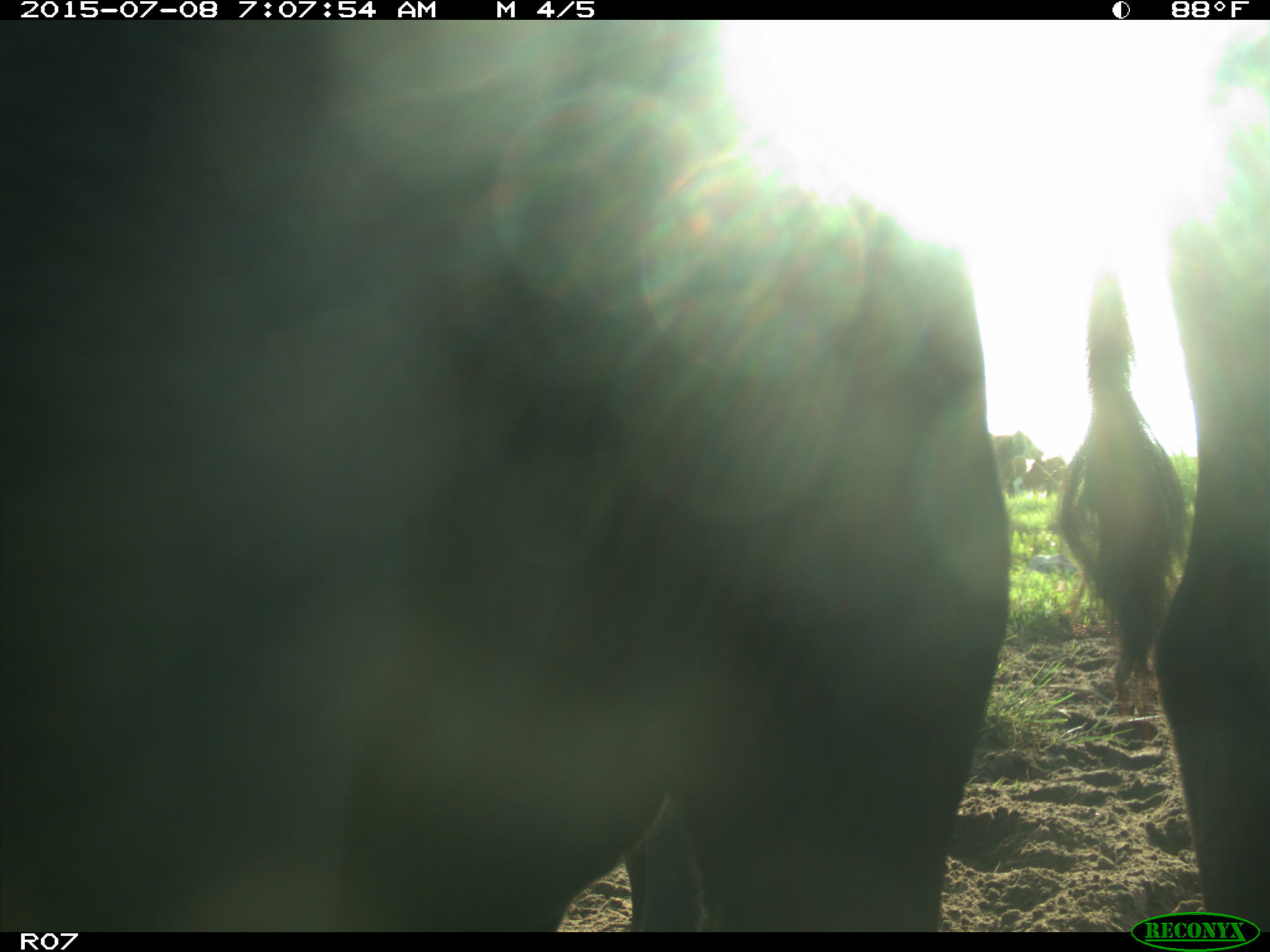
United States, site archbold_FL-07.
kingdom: Animalia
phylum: Chordata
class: Mammalia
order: Artiodactyla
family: Bovidae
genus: Bos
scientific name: Bos taurus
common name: domestic cow